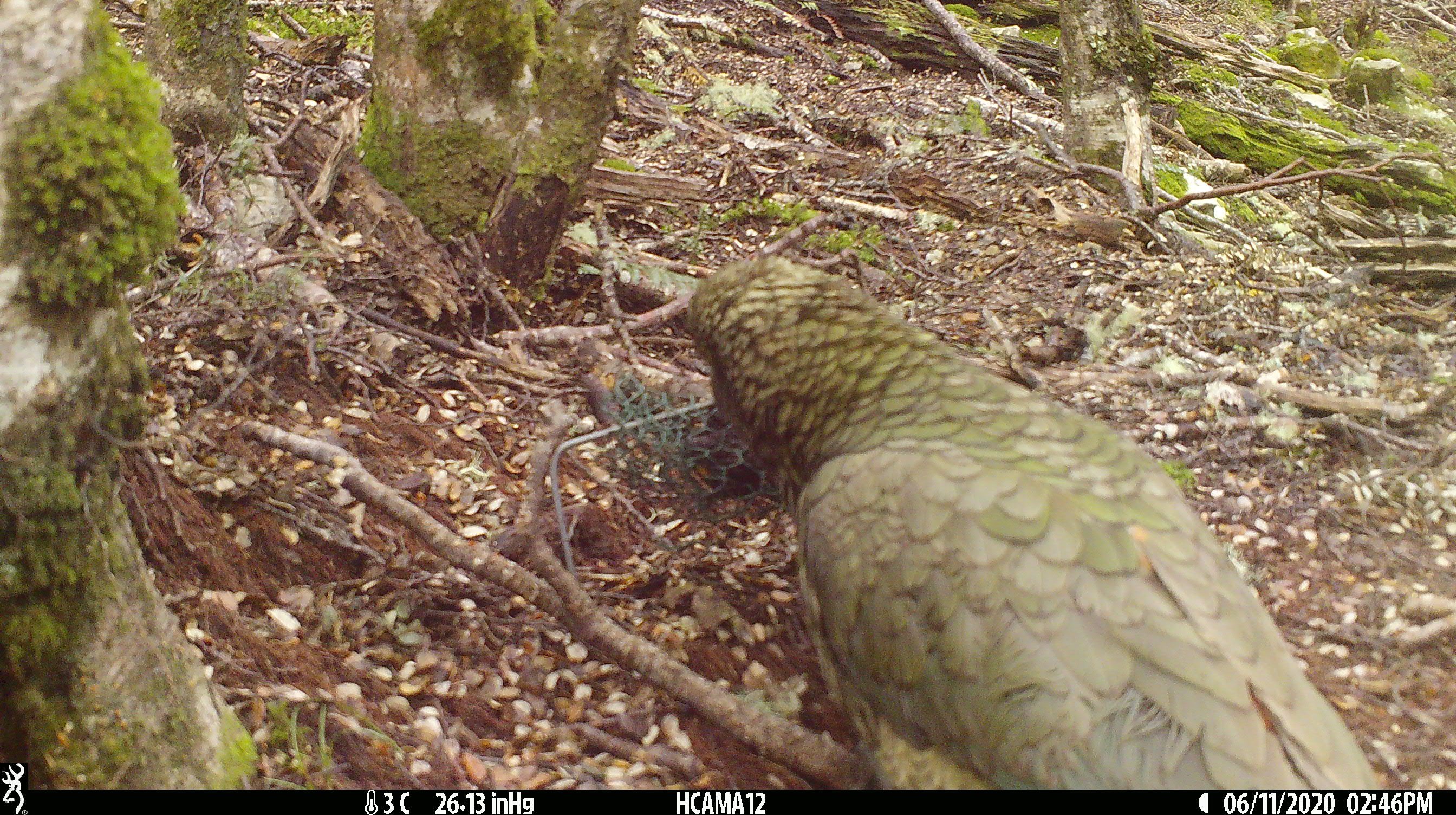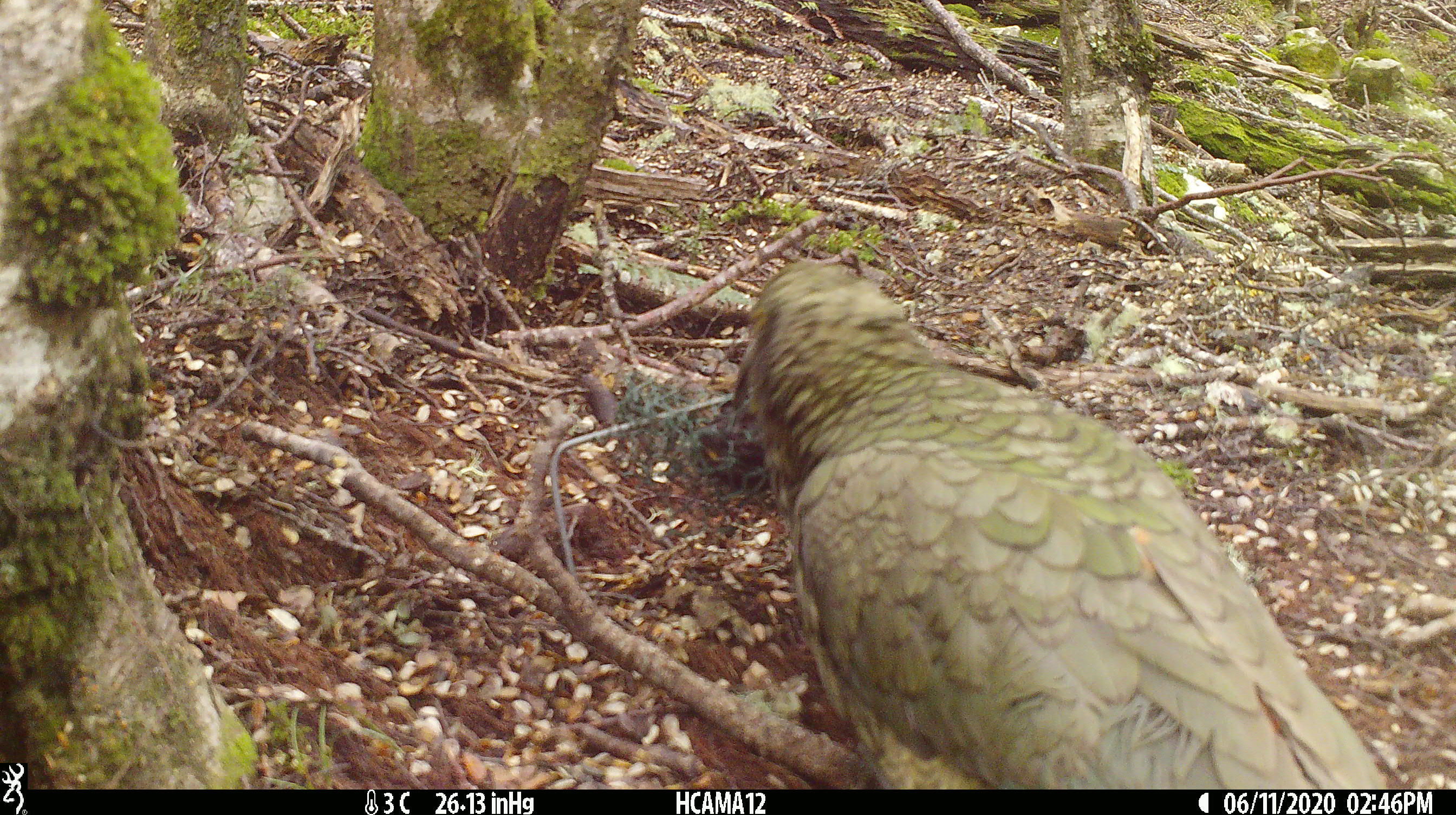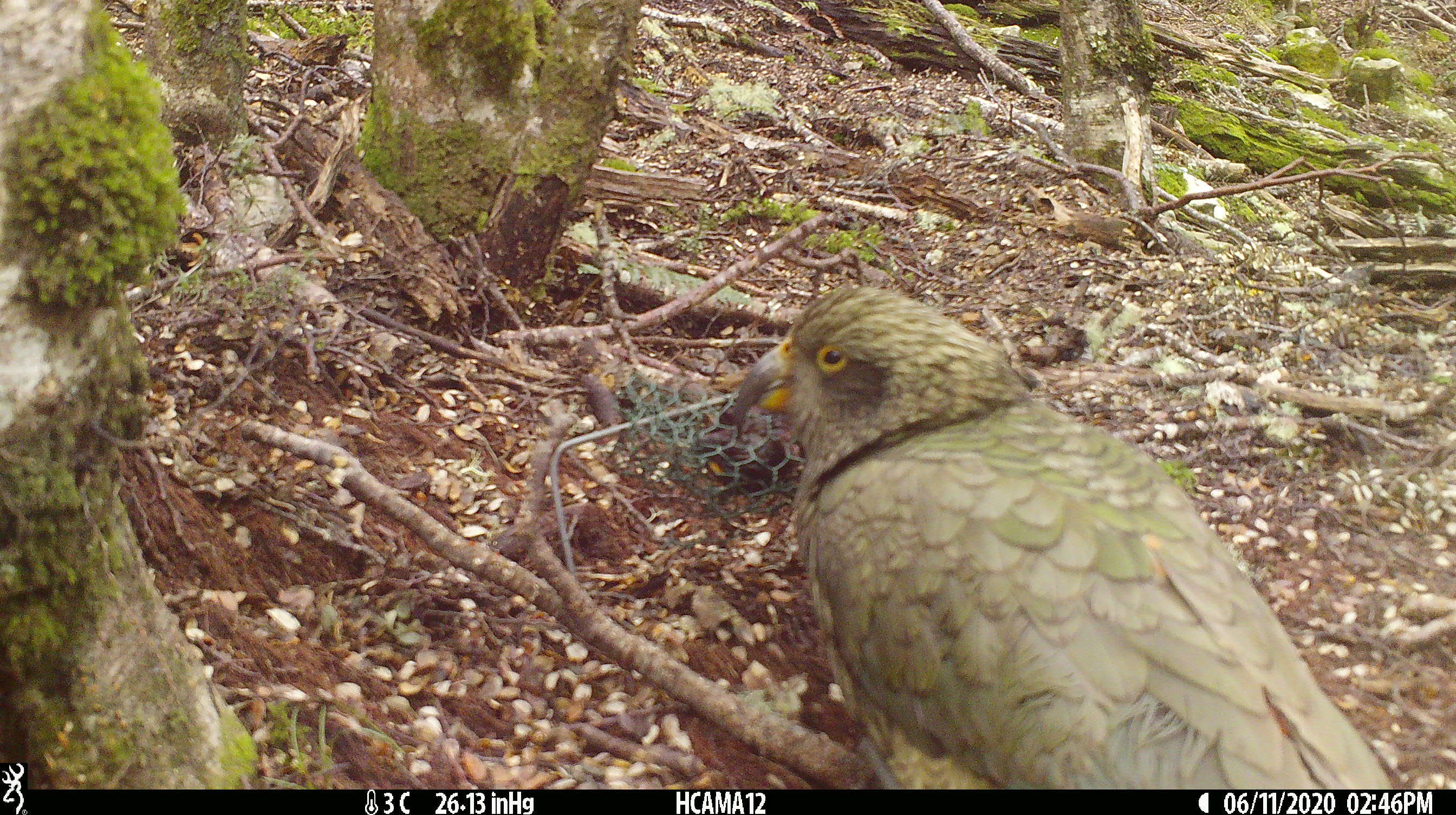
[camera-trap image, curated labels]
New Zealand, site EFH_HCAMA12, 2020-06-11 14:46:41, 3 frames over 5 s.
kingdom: Animalia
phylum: Chordata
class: Aves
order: Psittaciformes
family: Strigopidae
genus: Nestor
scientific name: Nestor notabilis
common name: kea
Kea (Nestor notabilis).